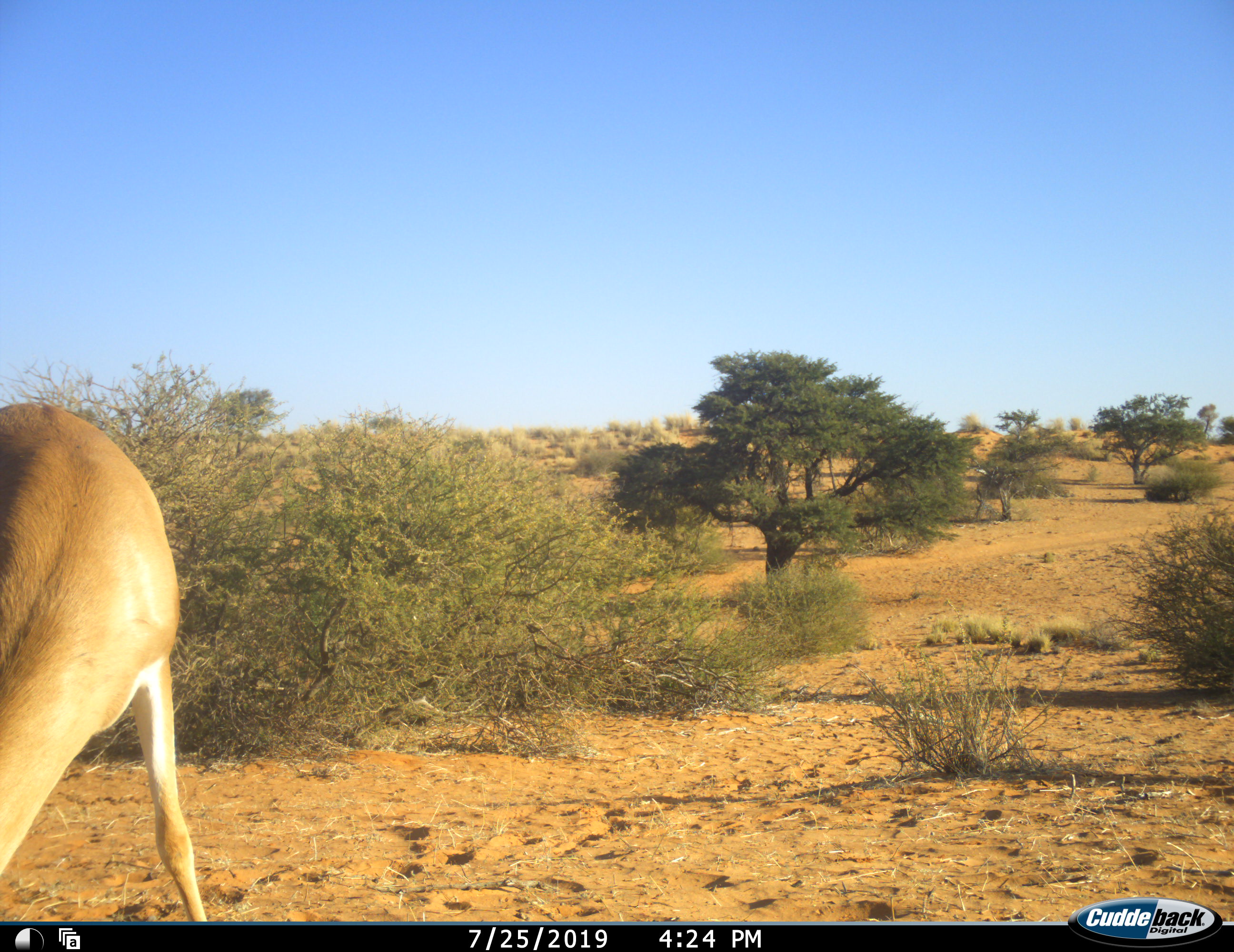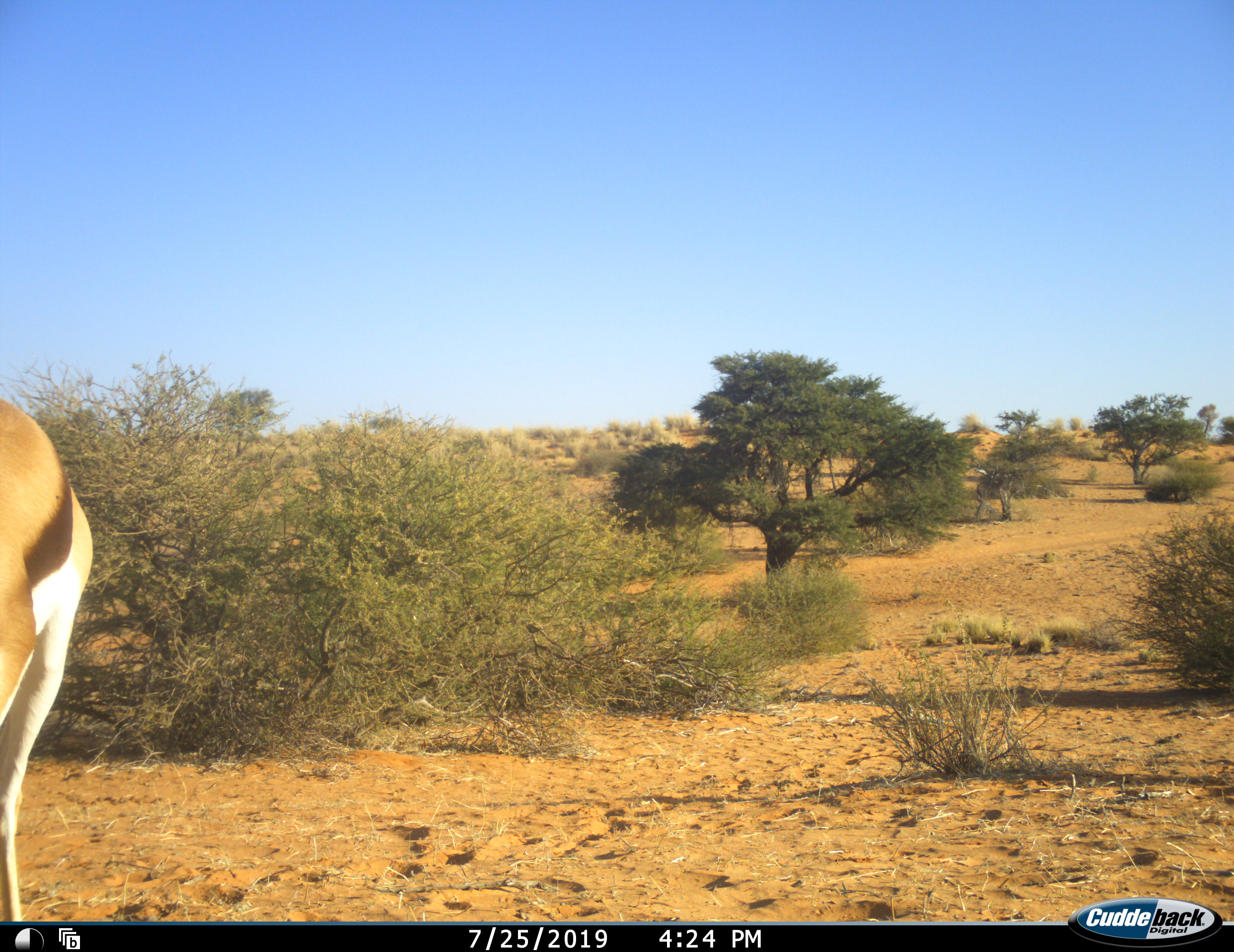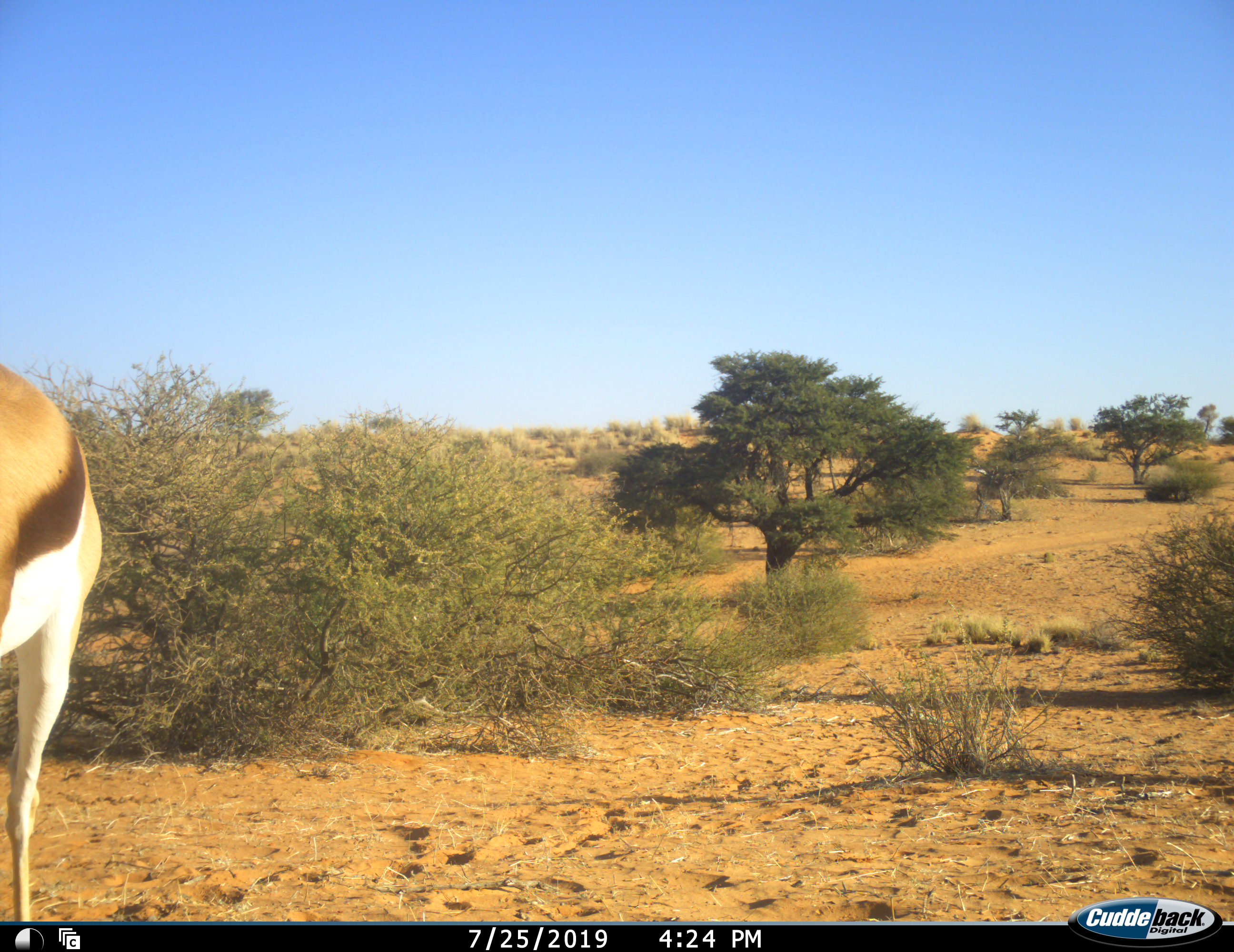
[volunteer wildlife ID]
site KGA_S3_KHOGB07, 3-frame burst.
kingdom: Animalia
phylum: Chordata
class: Mammalia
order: Artiodactyla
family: Bovidae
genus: Antidorcas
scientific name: Antidorcas marsupialis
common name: springbok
Springbok (Antidorcas marsupialis), count 1. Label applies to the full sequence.